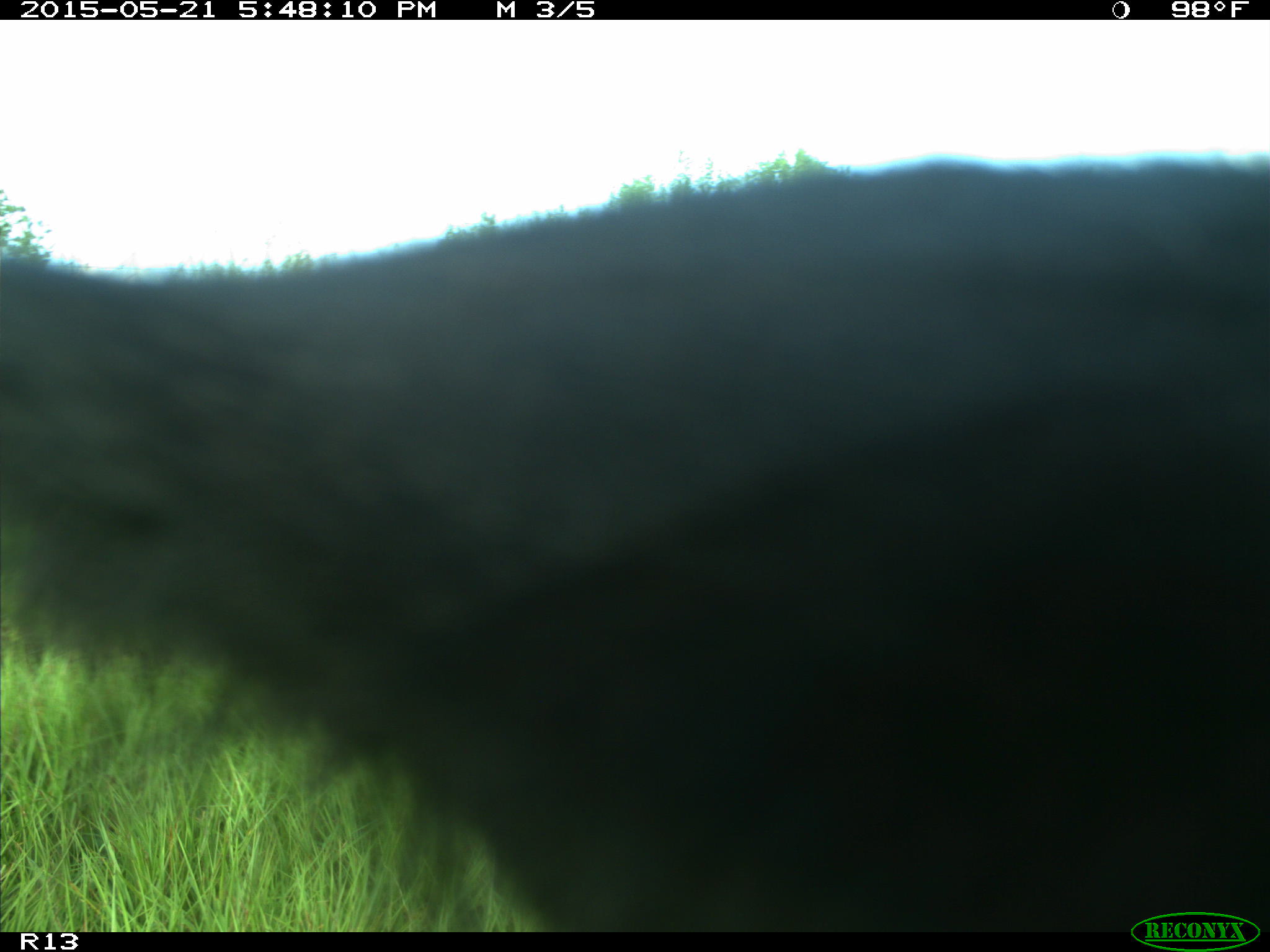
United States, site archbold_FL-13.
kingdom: Animalia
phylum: Chordata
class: Mammalia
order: Artiodactyla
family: Bovidae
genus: Bos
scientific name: Bos taurus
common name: domestic cow